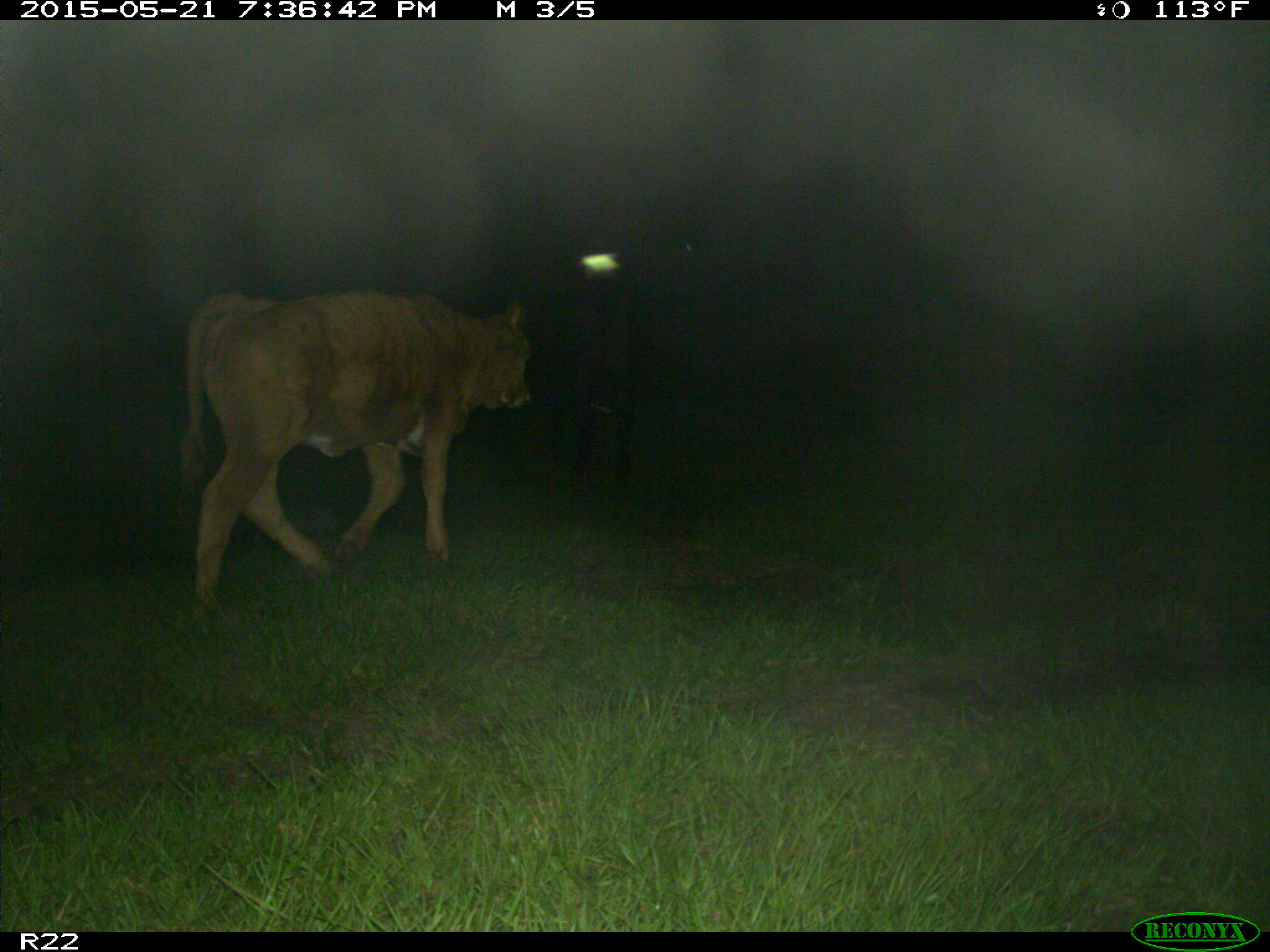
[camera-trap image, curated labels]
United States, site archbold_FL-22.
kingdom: Animalia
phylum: Chordata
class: Mammalia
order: Artiodactyla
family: Bovidae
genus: Bos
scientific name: Bos taurus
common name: domestic cow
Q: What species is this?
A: Bos taurus (domestic cow).